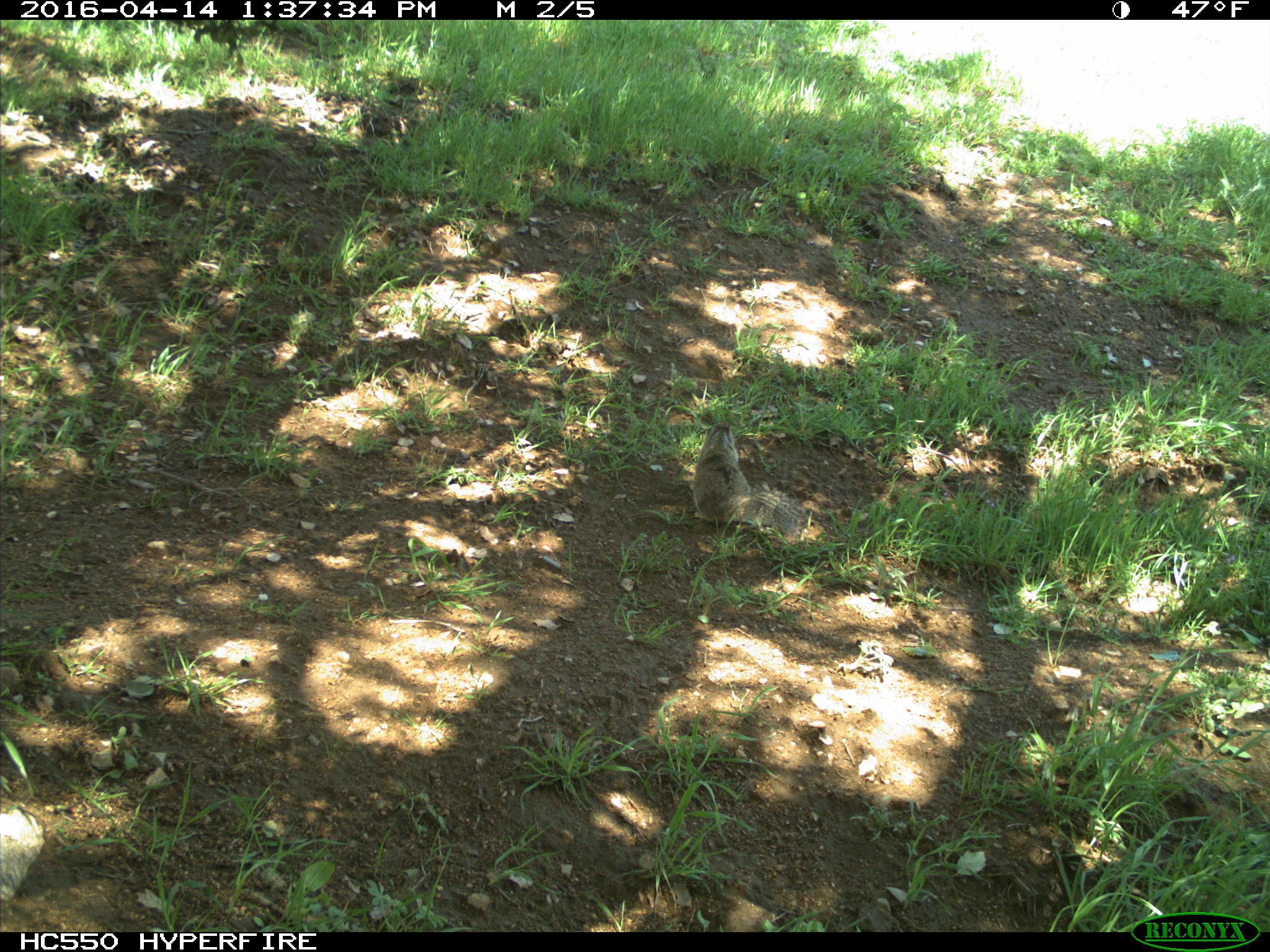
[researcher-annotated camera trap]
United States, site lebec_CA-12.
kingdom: Animalia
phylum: Chordata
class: Mammalia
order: Rodentia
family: Sciuridae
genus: Otospermophilus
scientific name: Otospermophilus beecheyi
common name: california ground squirrel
Otospermophilus beecheyi (california ground squirrel).